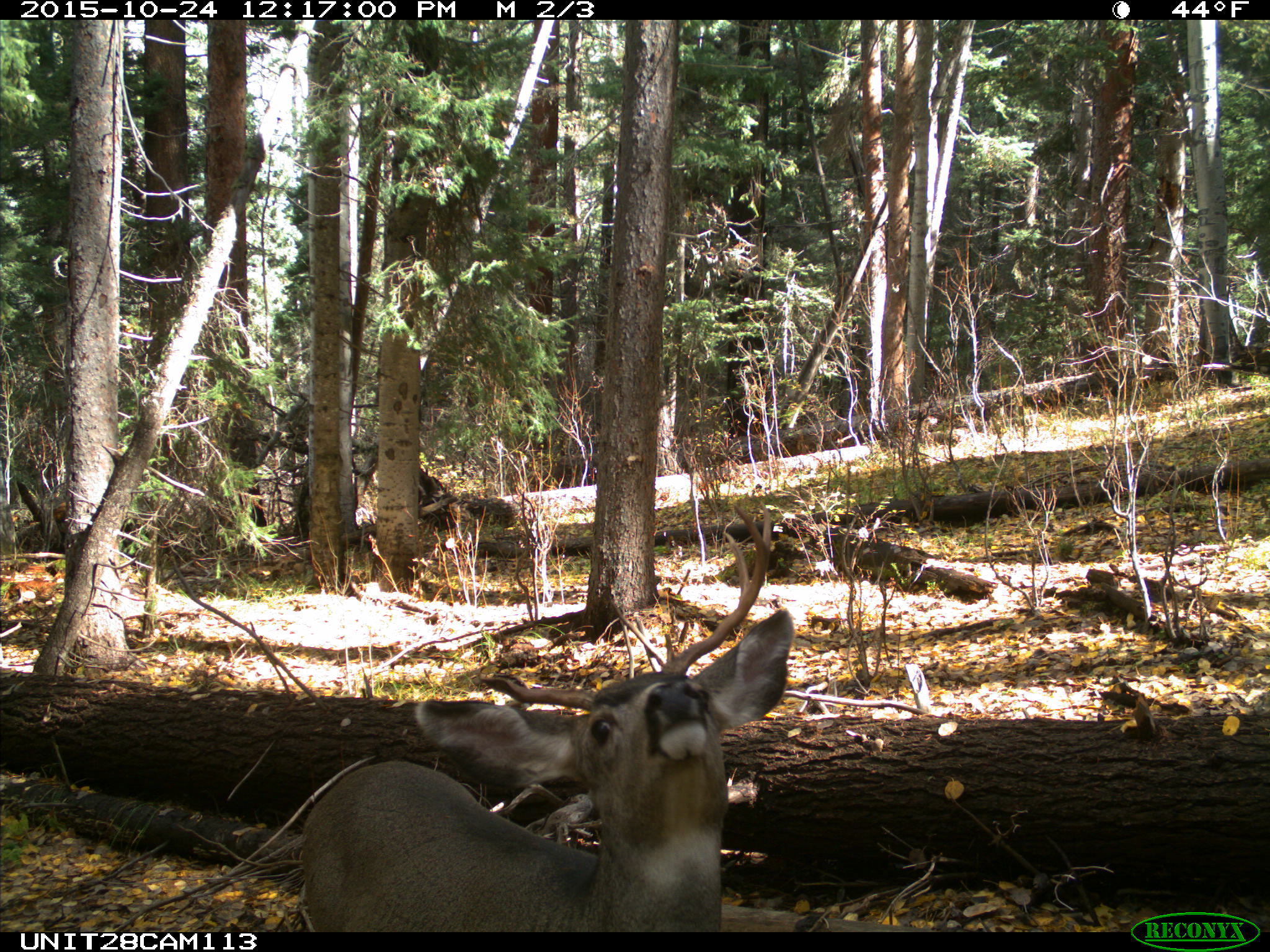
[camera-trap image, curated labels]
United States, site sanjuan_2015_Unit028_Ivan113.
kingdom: Animalia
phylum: Chordata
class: Mammalia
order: Artiodactyla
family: Cervidae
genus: Odocoileus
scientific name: Odocoileus hemionus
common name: mule deer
Odocoileus hemionus (mule deer).